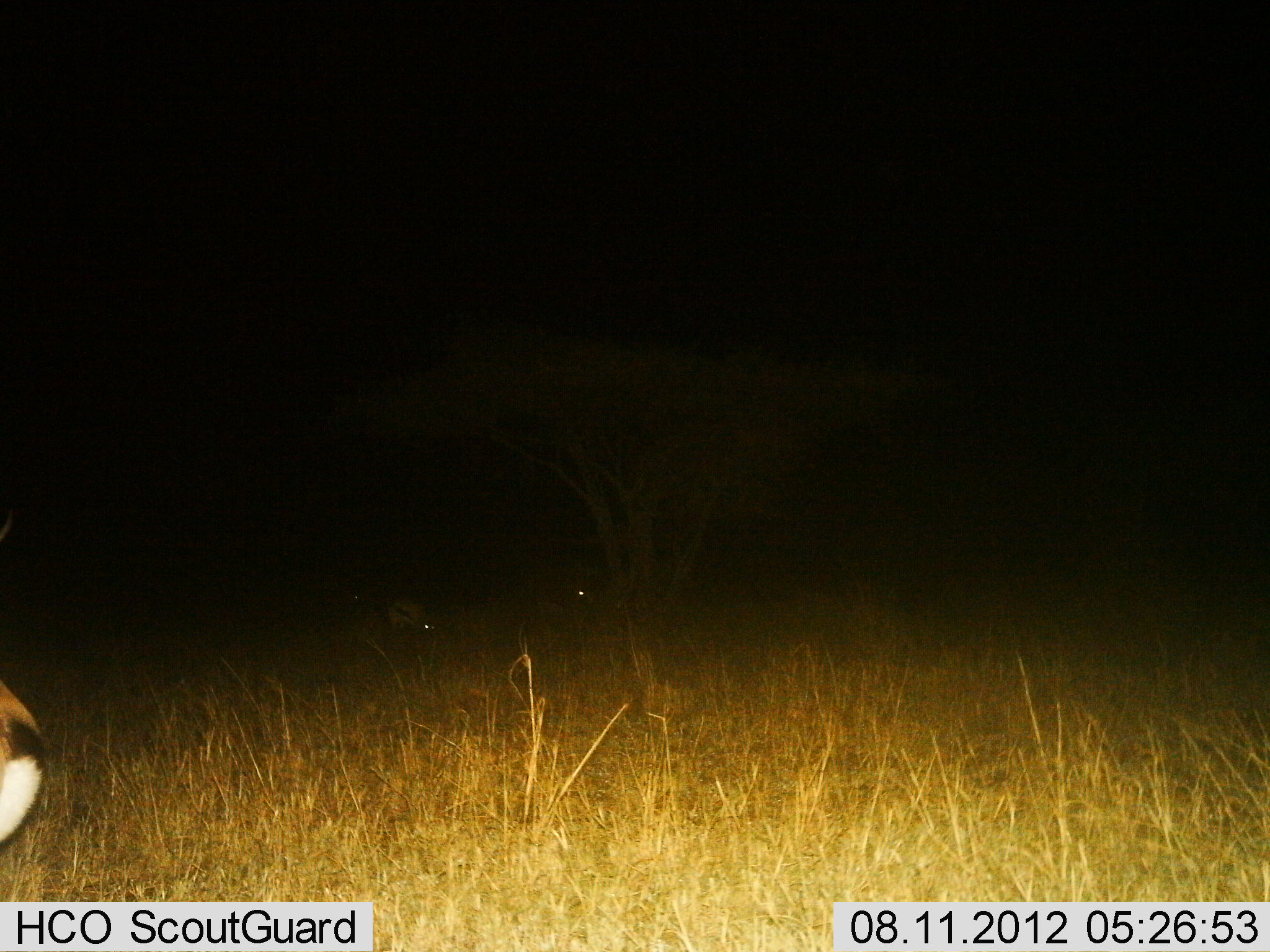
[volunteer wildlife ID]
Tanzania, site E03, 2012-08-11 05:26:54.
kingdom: Animalia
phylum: Chordata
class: Mammalia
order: Artiodactyla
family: Bovidae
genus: Eudorcas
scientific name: Eudorcas thomsonii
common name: thomson's gazelle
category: gazellethomsons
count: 3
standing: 70%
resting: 0%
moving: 0%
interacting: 0%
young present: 0%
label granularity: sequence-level